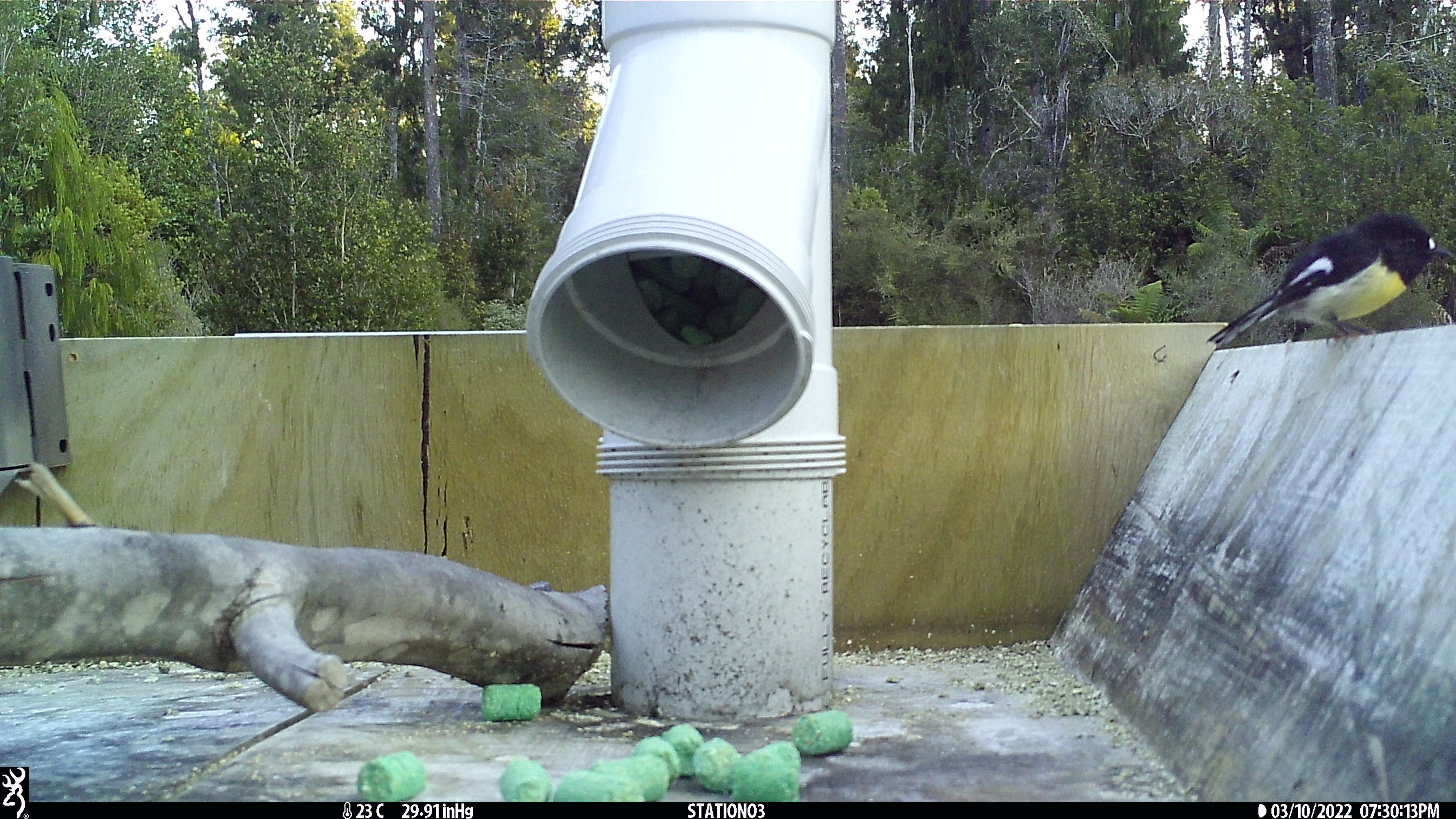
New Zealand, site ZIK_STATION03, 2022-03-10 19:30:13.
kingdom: Animalia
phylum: Chordata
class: Aves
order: Passeriformes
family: Petroicidae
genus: Petroica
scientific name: Petroica macrocephala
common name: tomtit